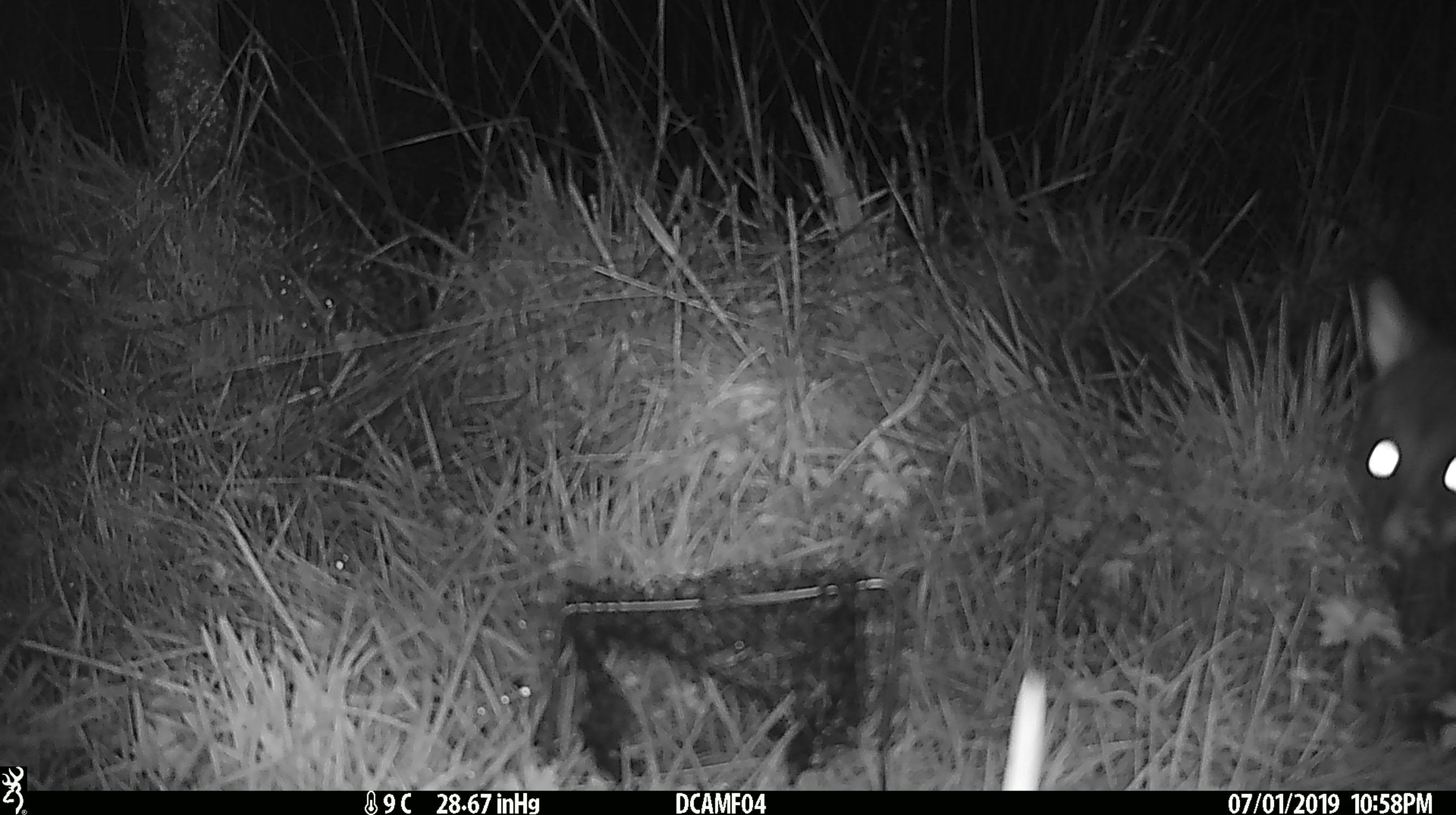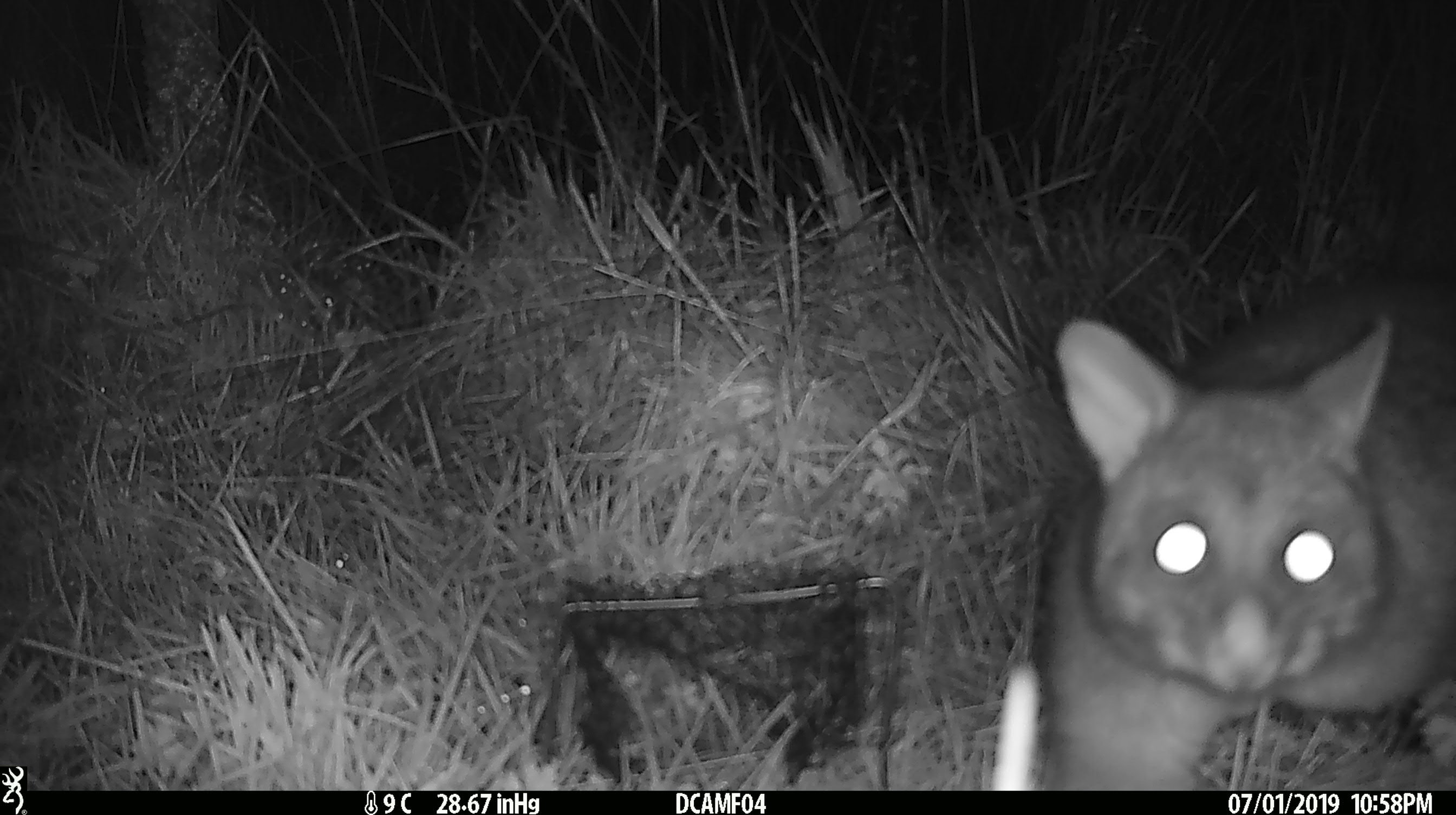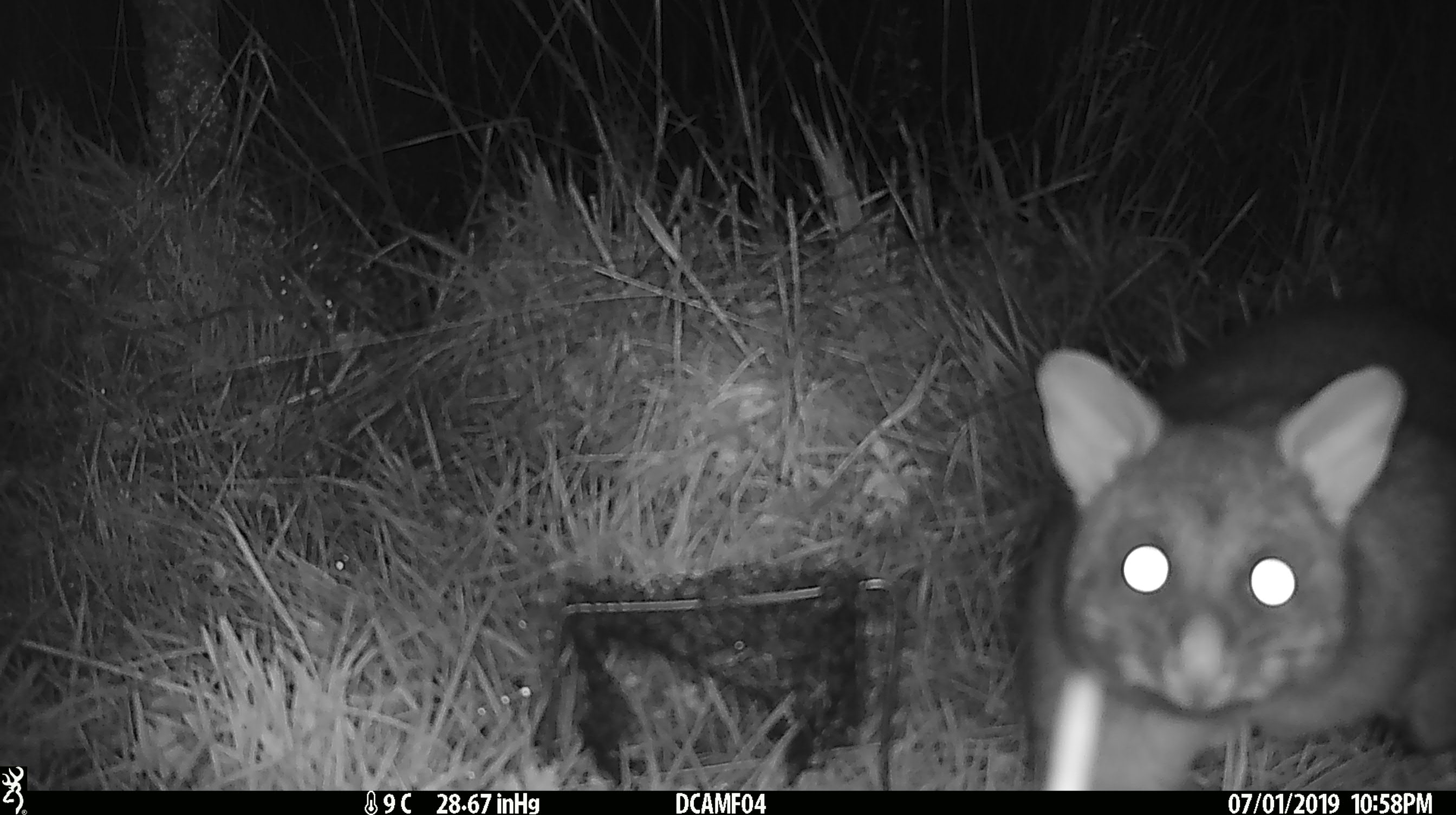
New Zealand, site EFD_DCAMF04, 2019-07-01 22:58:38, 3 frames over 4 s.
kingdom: Animalia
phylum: Chordata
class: Mammalia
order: Diprotodontia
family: Phalangeridae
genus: Trichosurus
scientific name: Trichosurus vulpecula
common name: common brushtail possum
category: possum